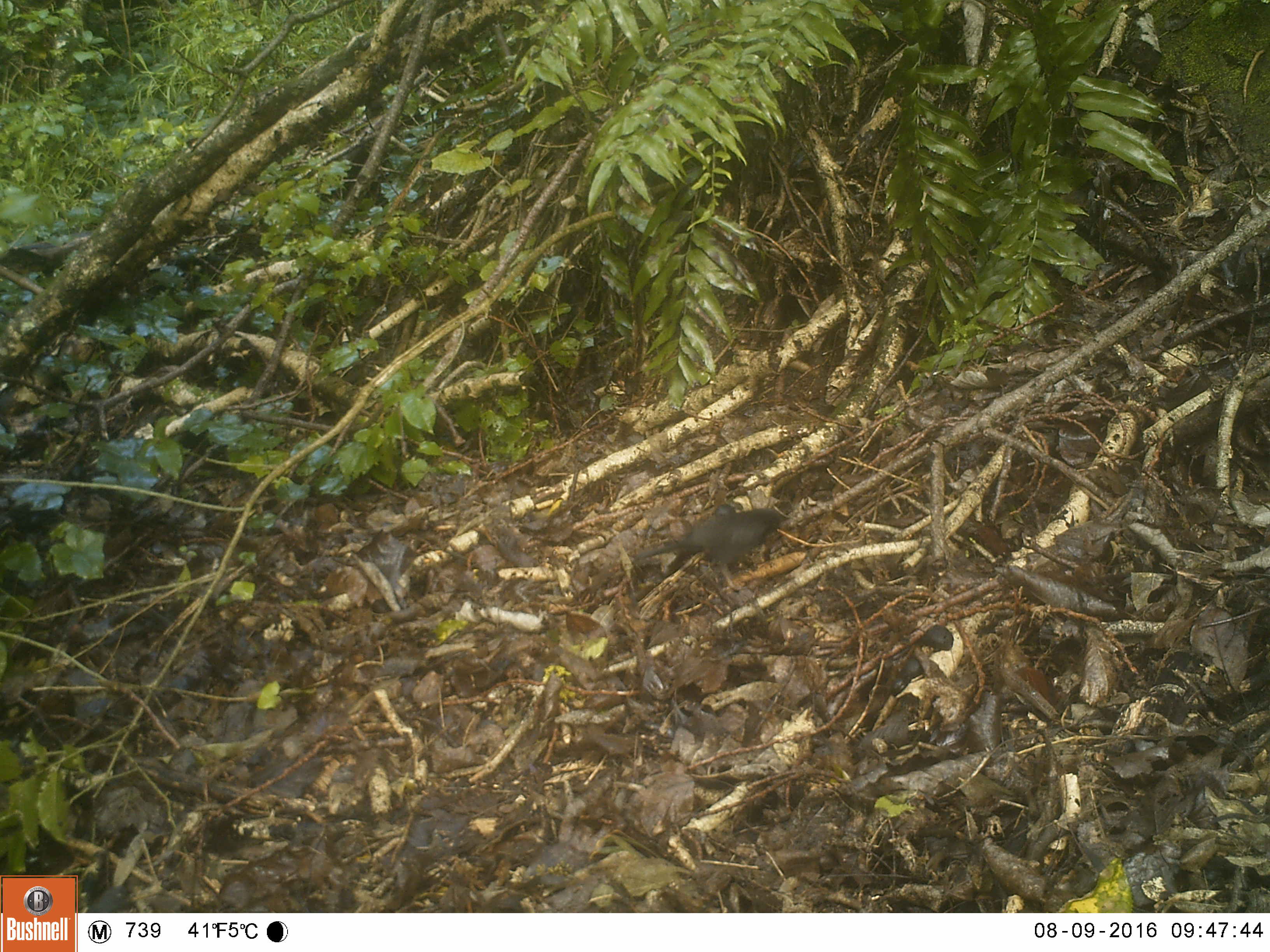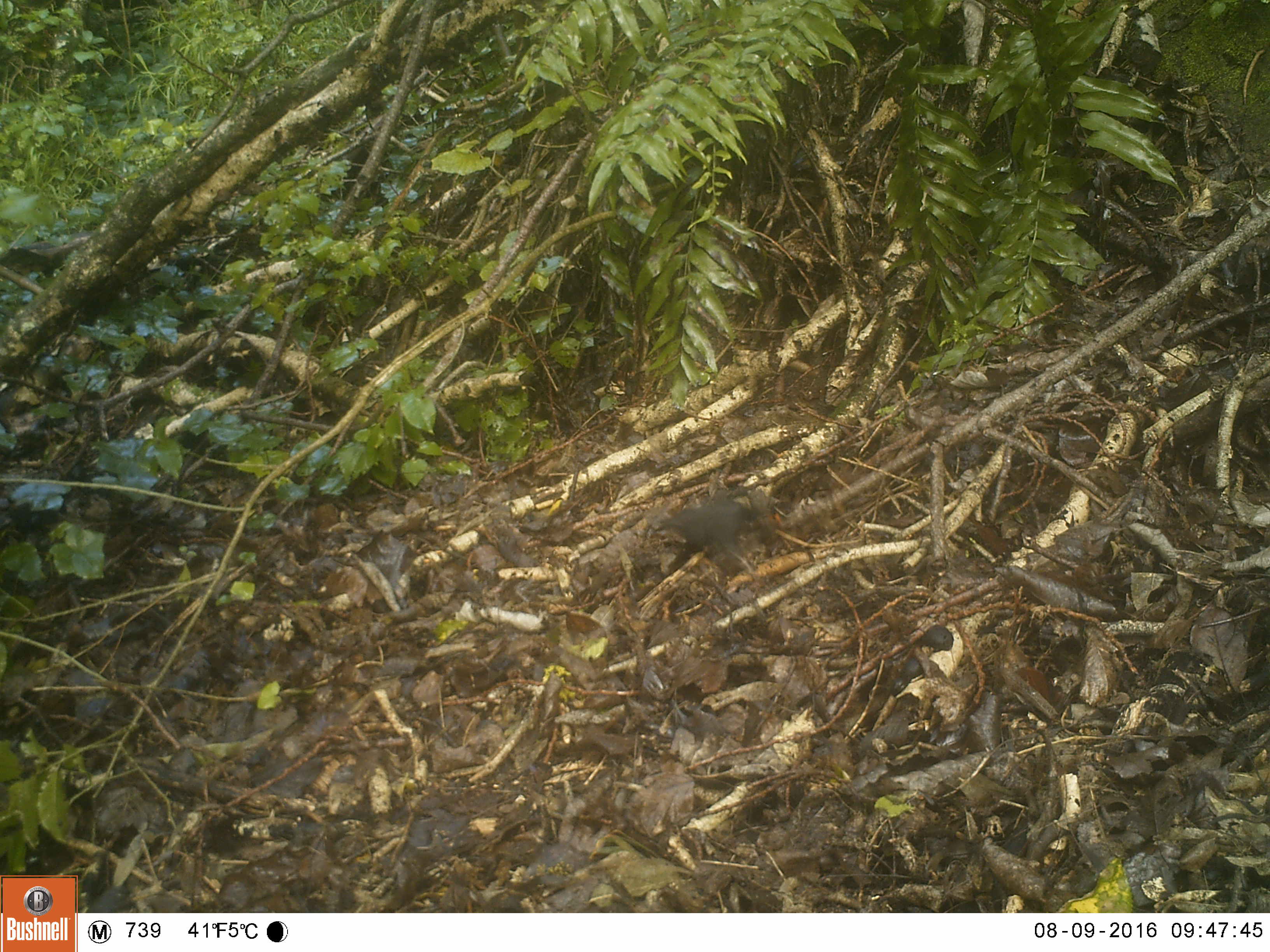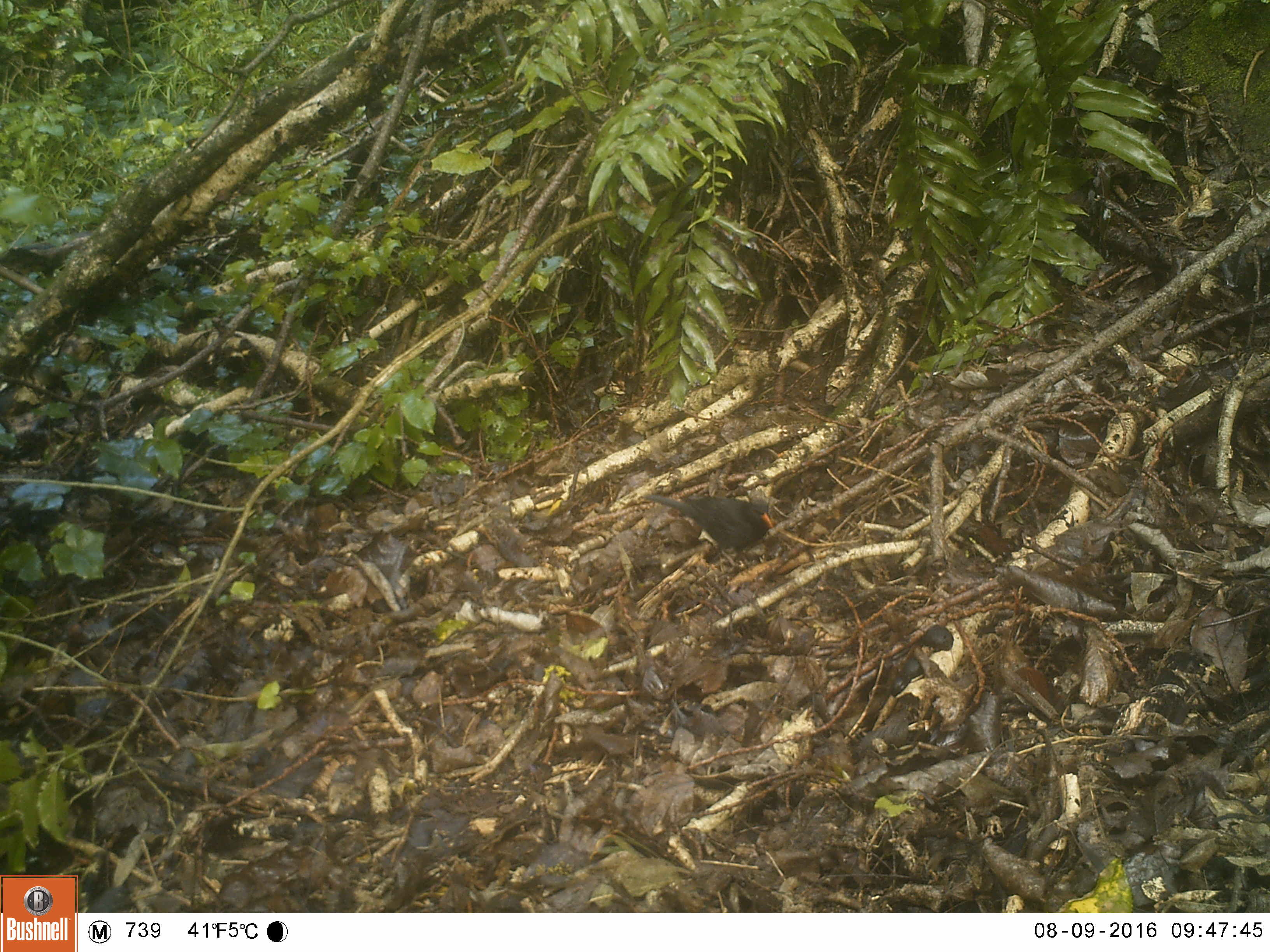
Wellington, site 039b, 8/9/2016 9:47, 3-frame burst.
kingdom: Animalia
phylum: Chordata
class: Aves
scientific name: Aves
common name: bird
Bird (Aves).